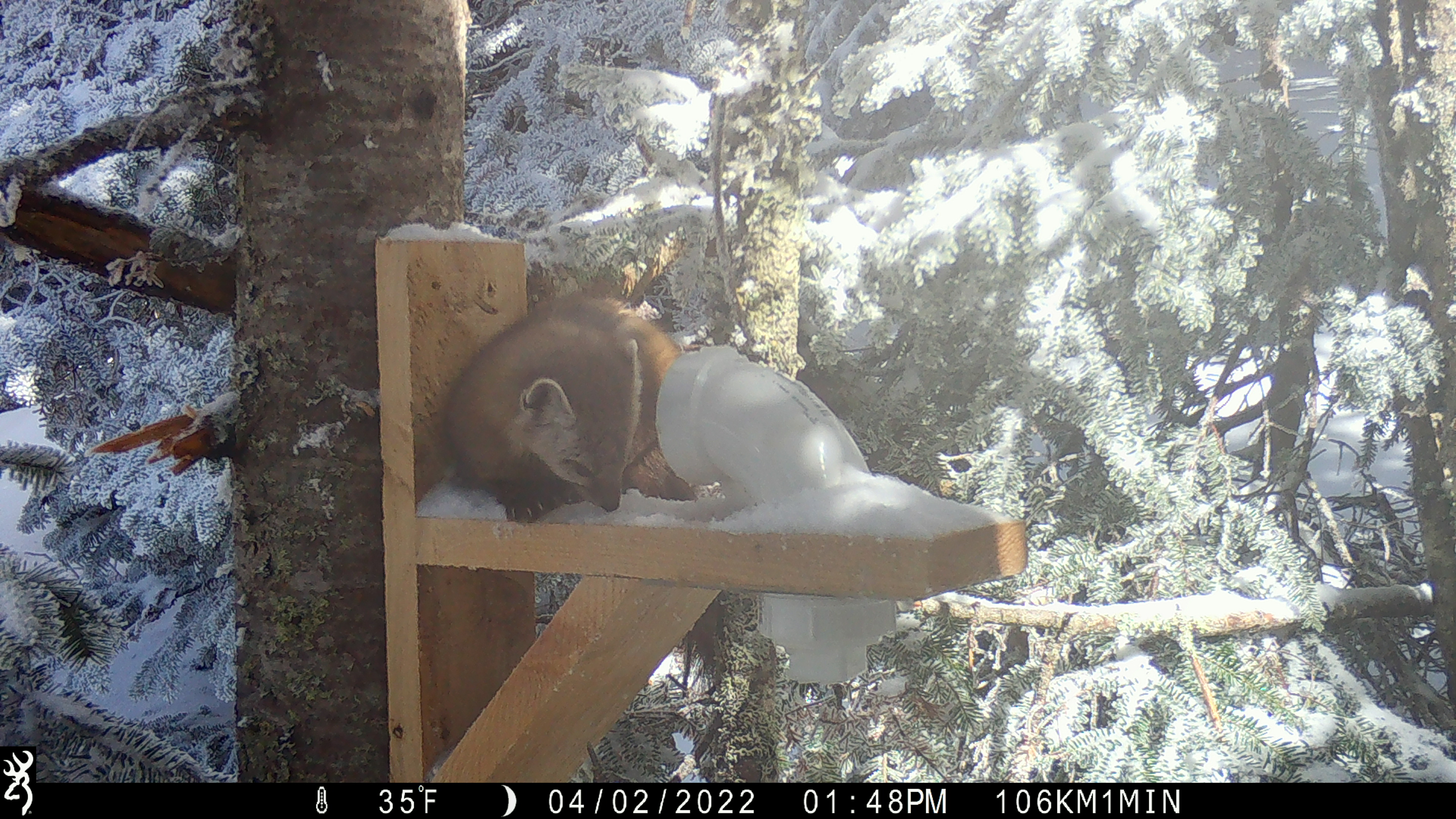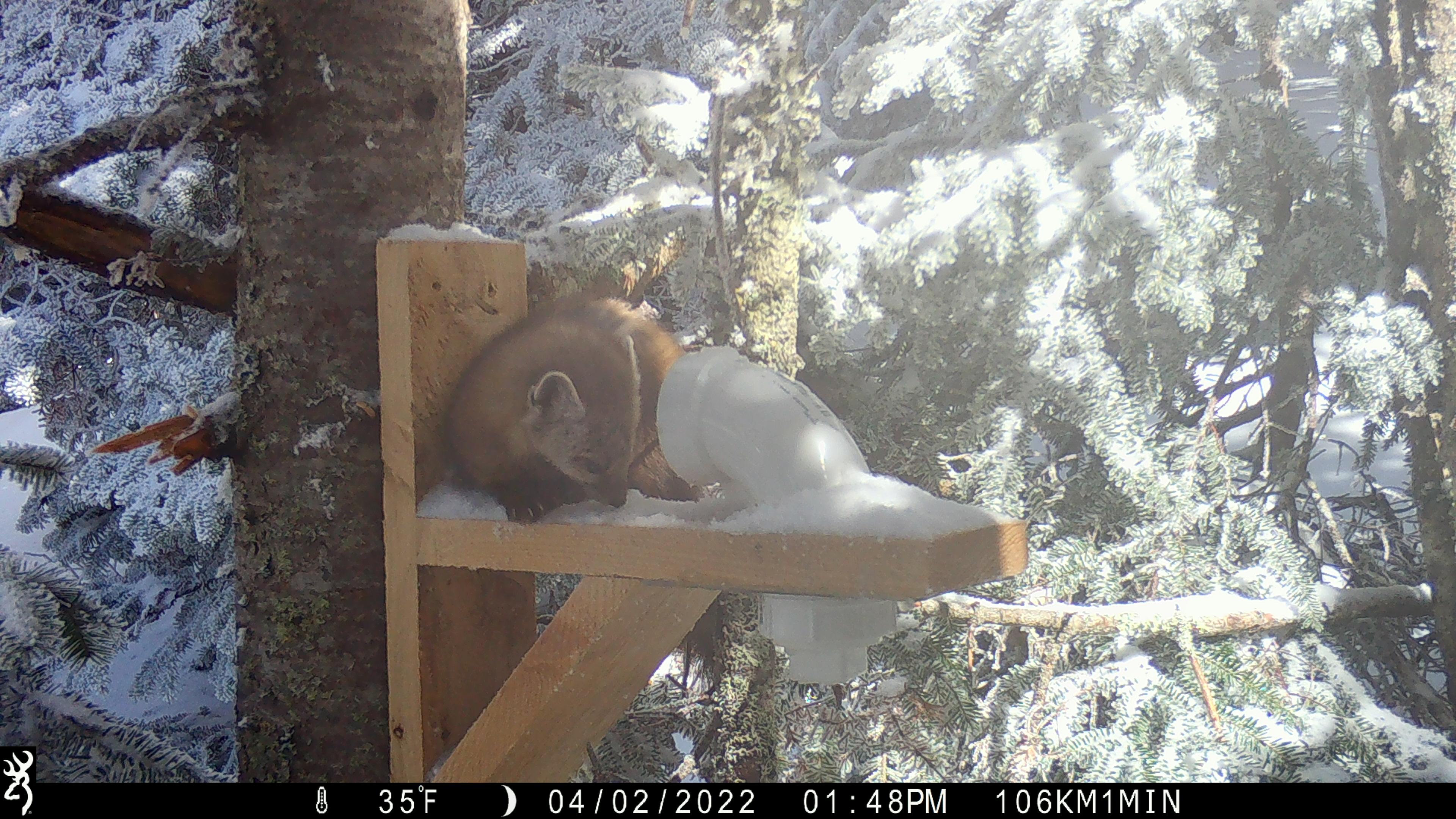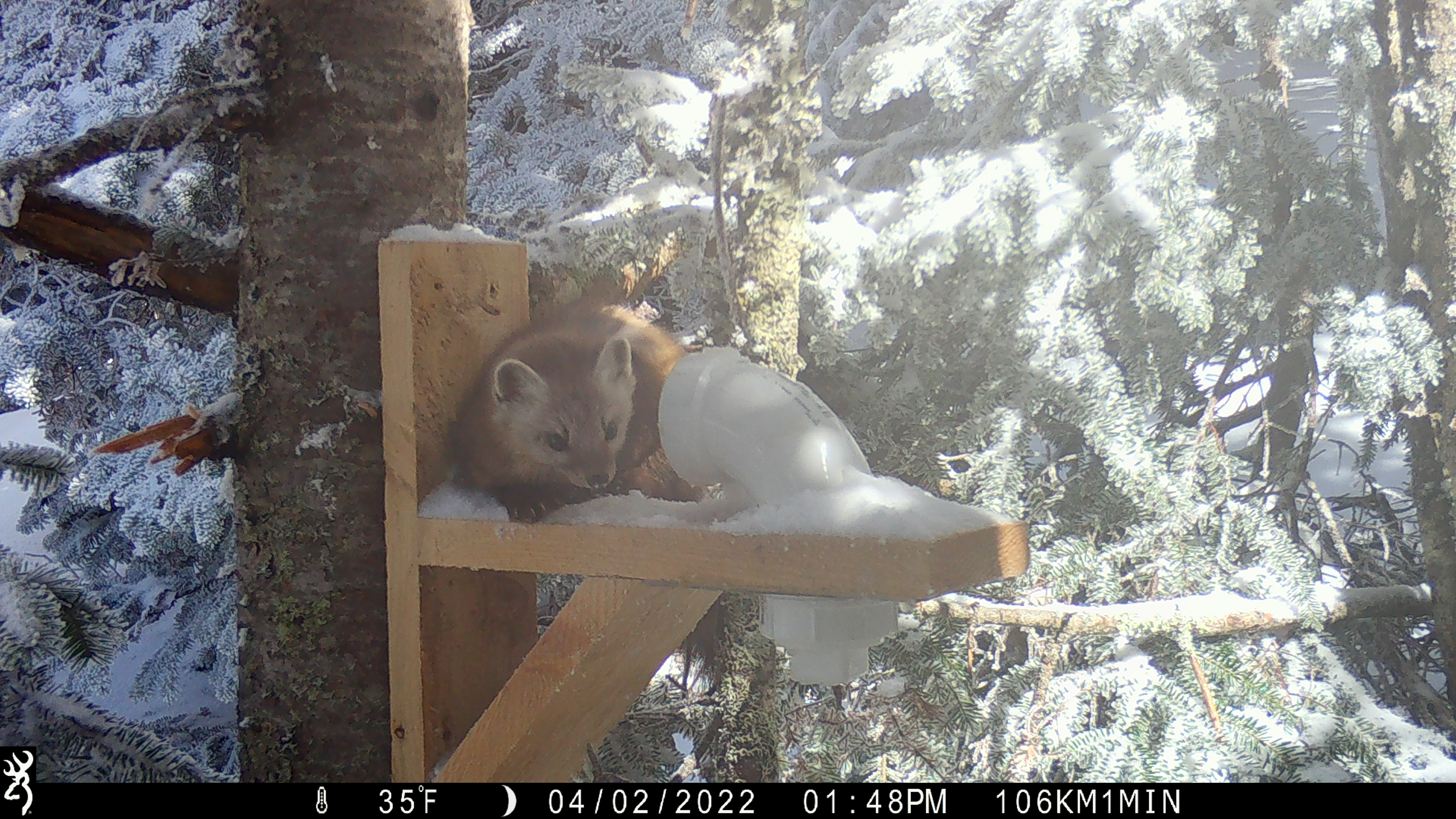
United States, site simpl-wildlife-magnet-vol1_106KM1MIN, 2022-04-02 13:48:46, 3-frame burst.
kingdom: Animalia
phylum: Chordata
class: Mammalia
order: Carnivora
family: Mustelidae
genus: Martes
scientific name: Martes americana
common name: american marten